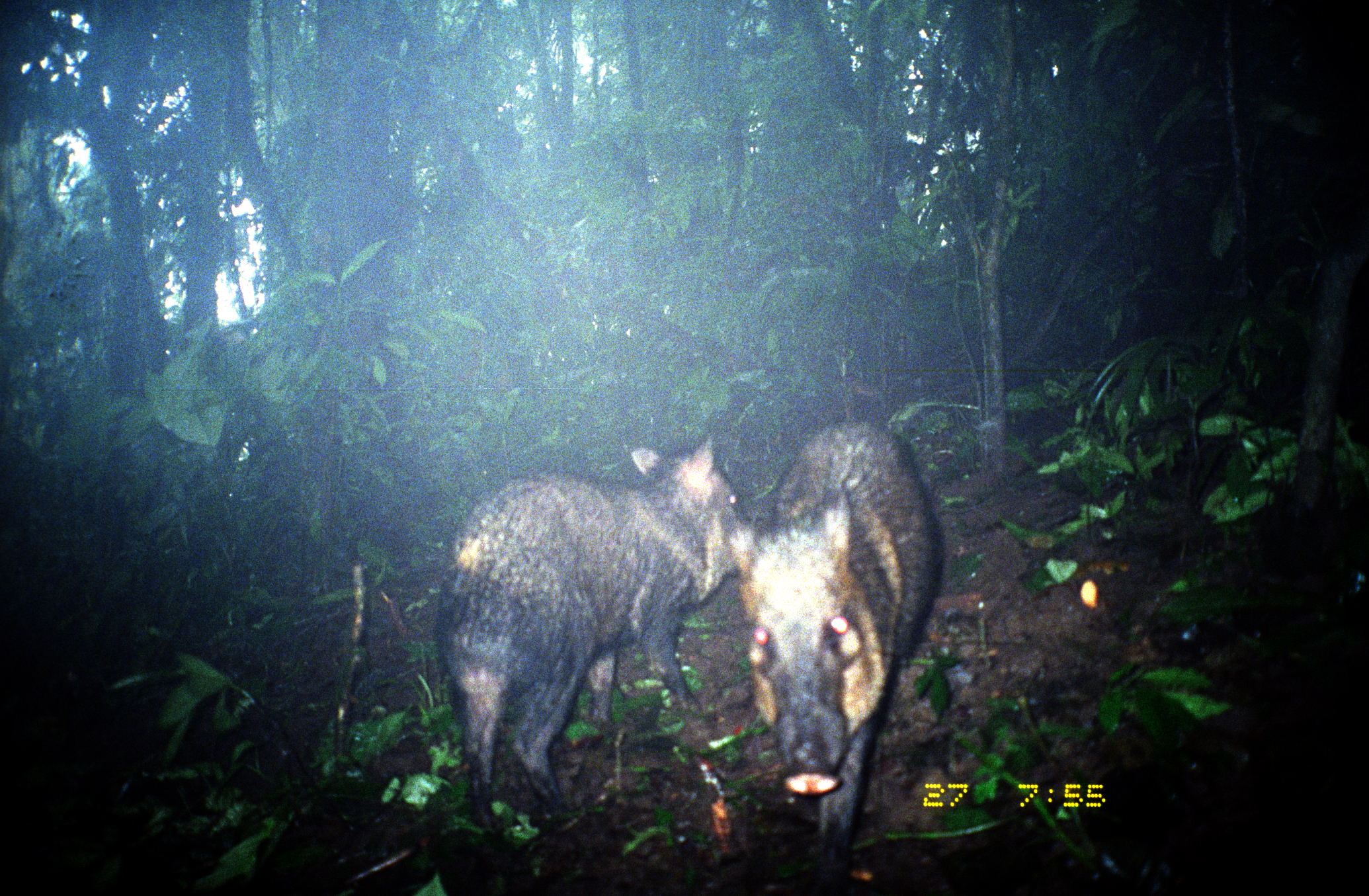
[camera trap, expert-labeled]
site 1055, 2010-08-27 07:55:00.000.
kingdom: Animalia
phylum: Chordata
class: Mammalia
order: Artiodactyla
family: Tayassuidae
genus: Pecari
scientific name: Pecari tajacu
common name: collared peccary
Pecari tajacu (collared peccary).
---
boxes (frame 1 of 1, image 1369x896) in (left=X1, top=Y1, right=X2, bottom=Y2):
pecari tajacu: (left=434, top=430, right=754, bottom=852); (left=718, top=419, right=948, bottom=896)